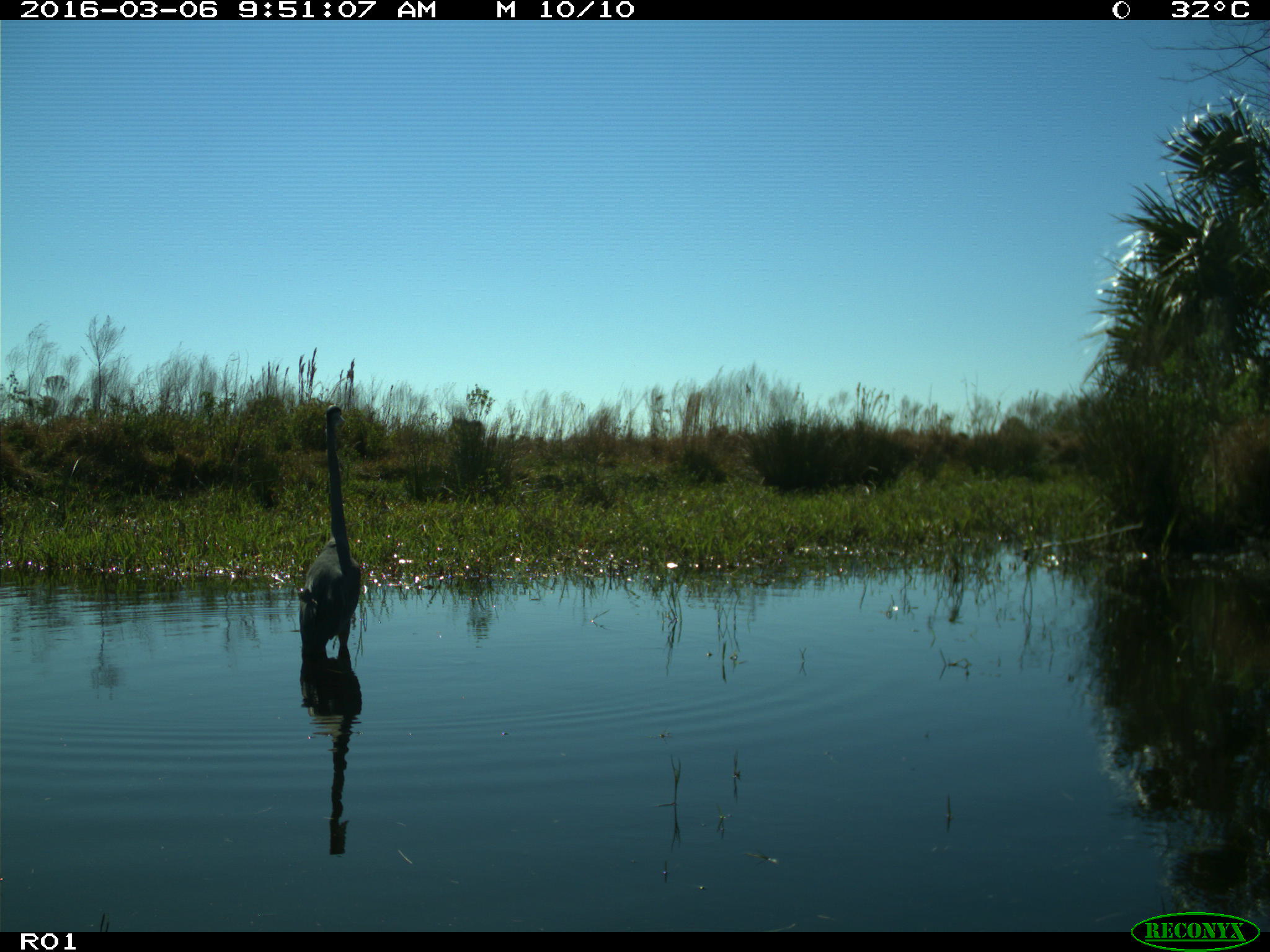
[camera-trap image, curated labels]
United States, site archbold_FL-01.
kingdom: Animalia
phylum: Chordata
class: Aves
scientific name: Aves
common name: birds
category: unidentified bird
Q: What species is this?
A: Unidentified bird (birds) (Aves).